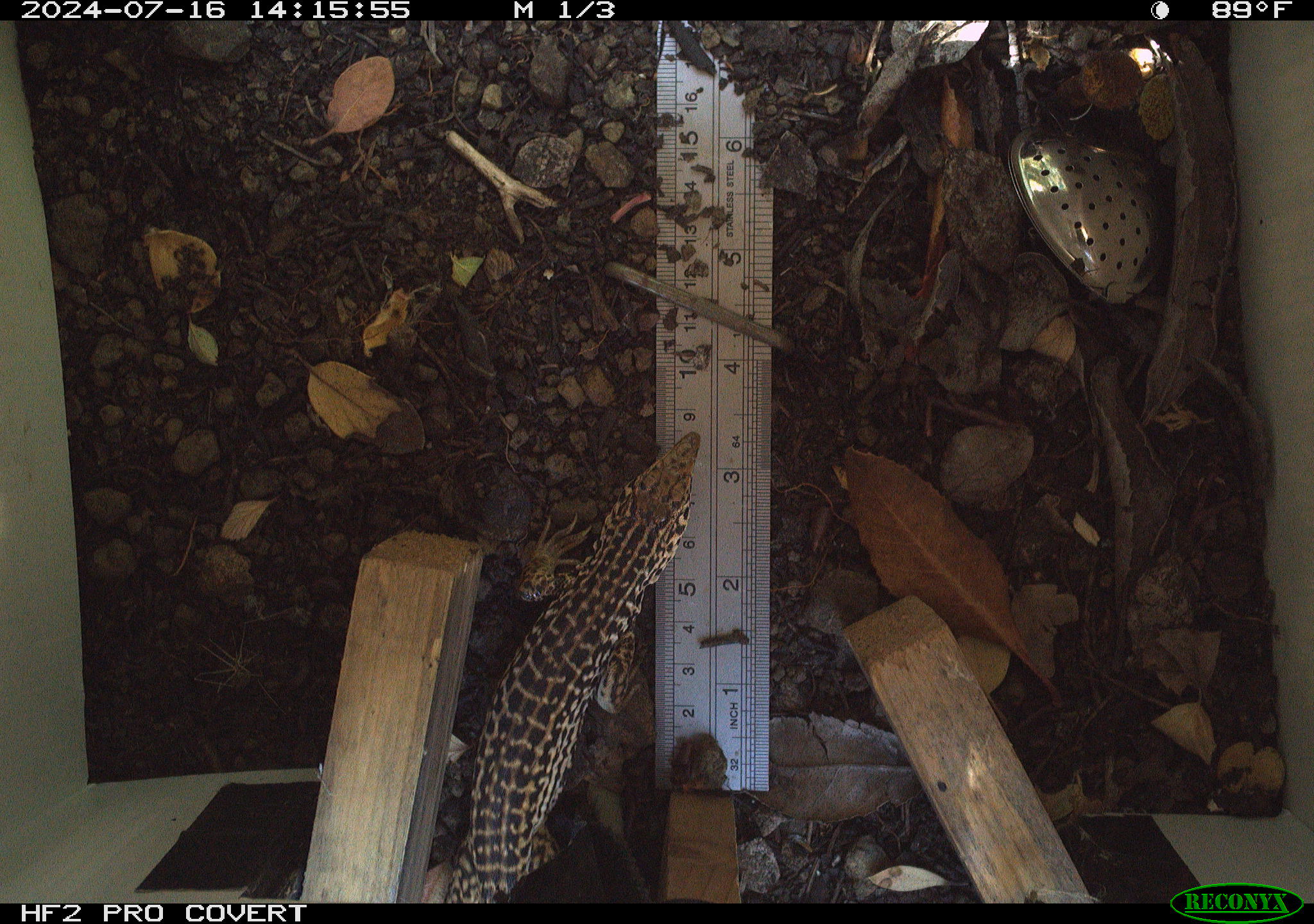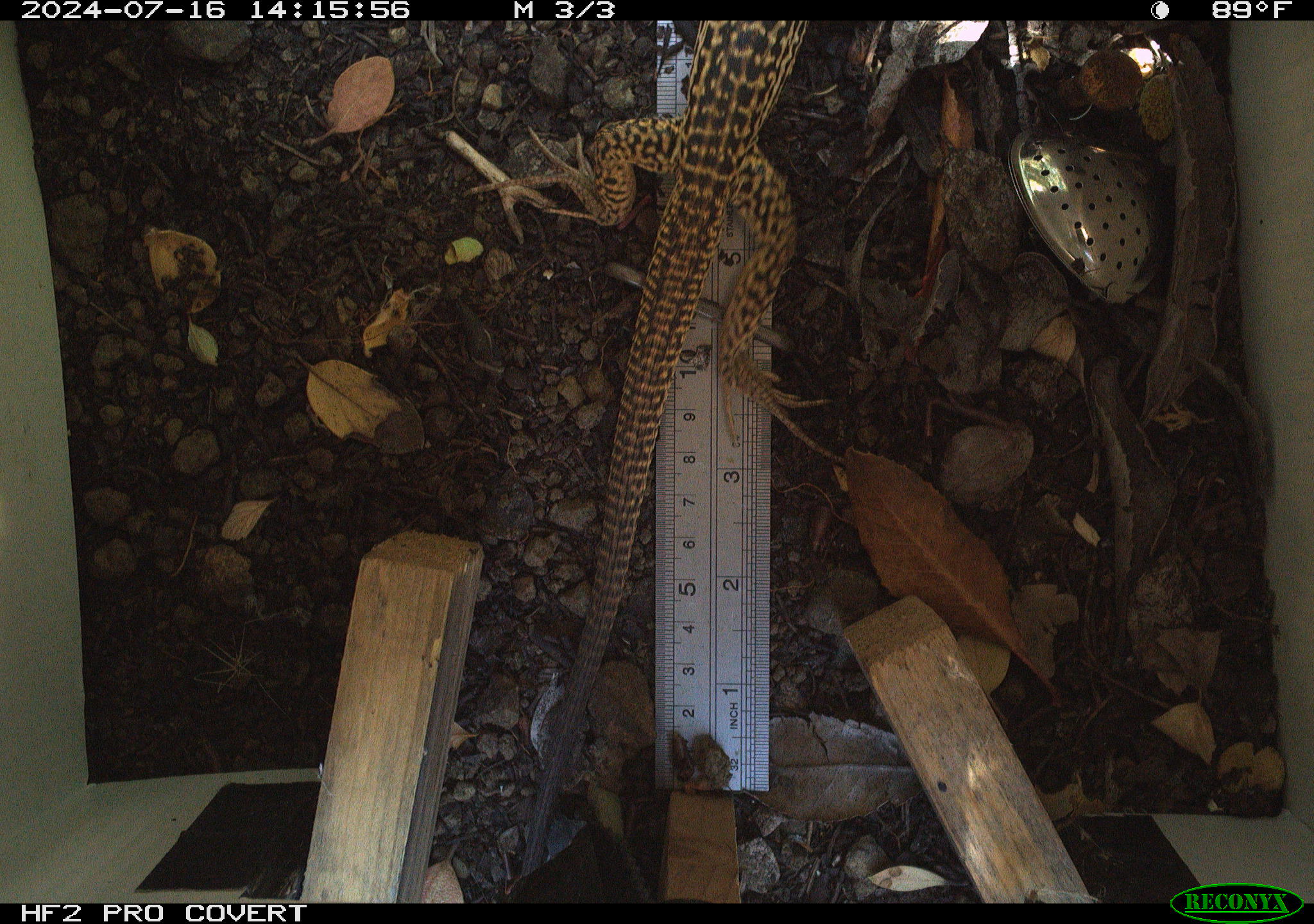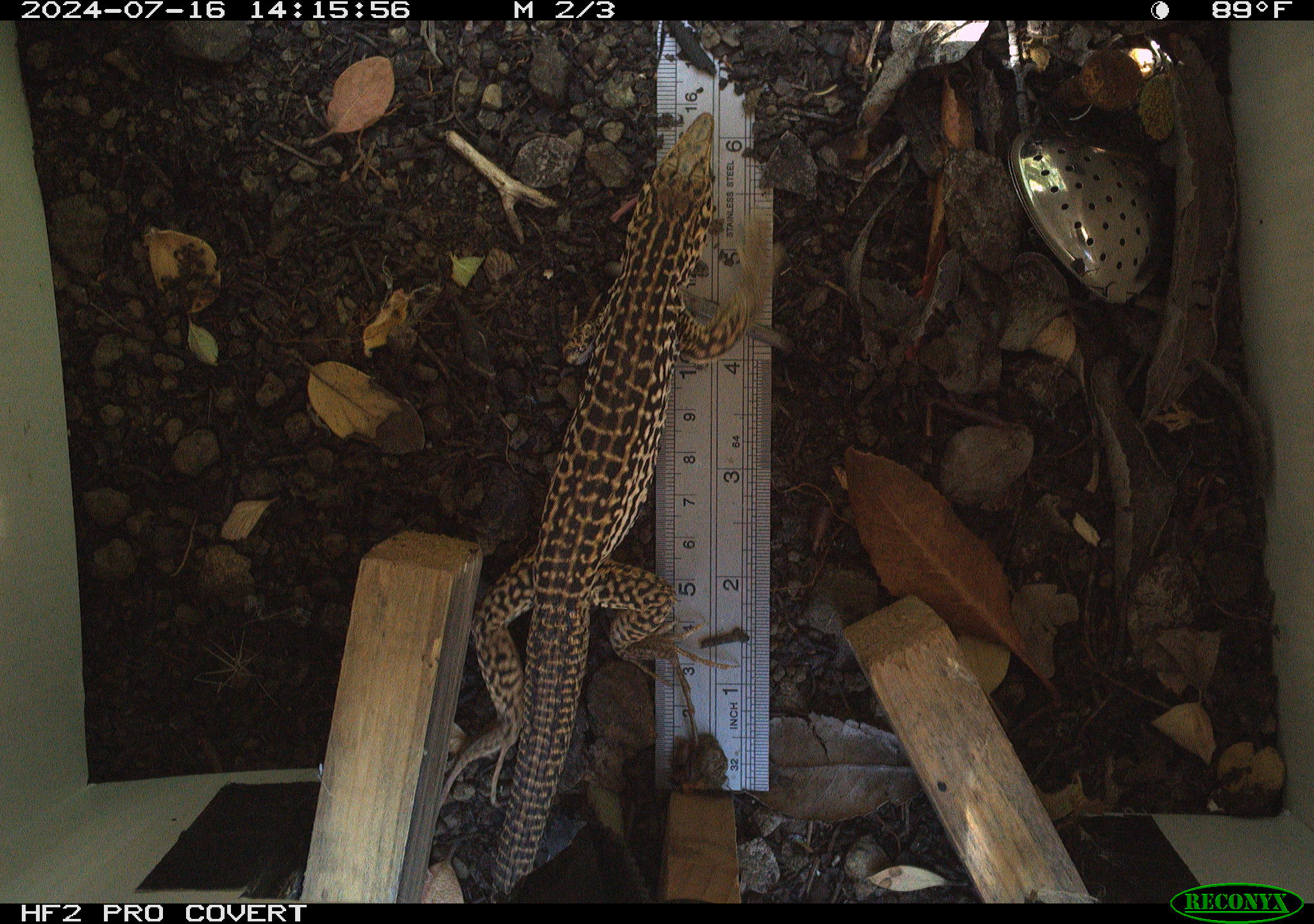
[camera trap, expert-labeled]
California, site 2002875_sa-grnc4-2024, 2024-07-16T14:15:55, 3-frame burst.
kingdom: Animalia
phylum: Chordata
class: Reptilia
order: Squamata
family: Teiidae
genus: Aspidoscelis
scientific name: Aspidoscelis tigris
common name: western whiptail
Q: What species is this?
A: Western whiptail (Aspidoscelis tigris).